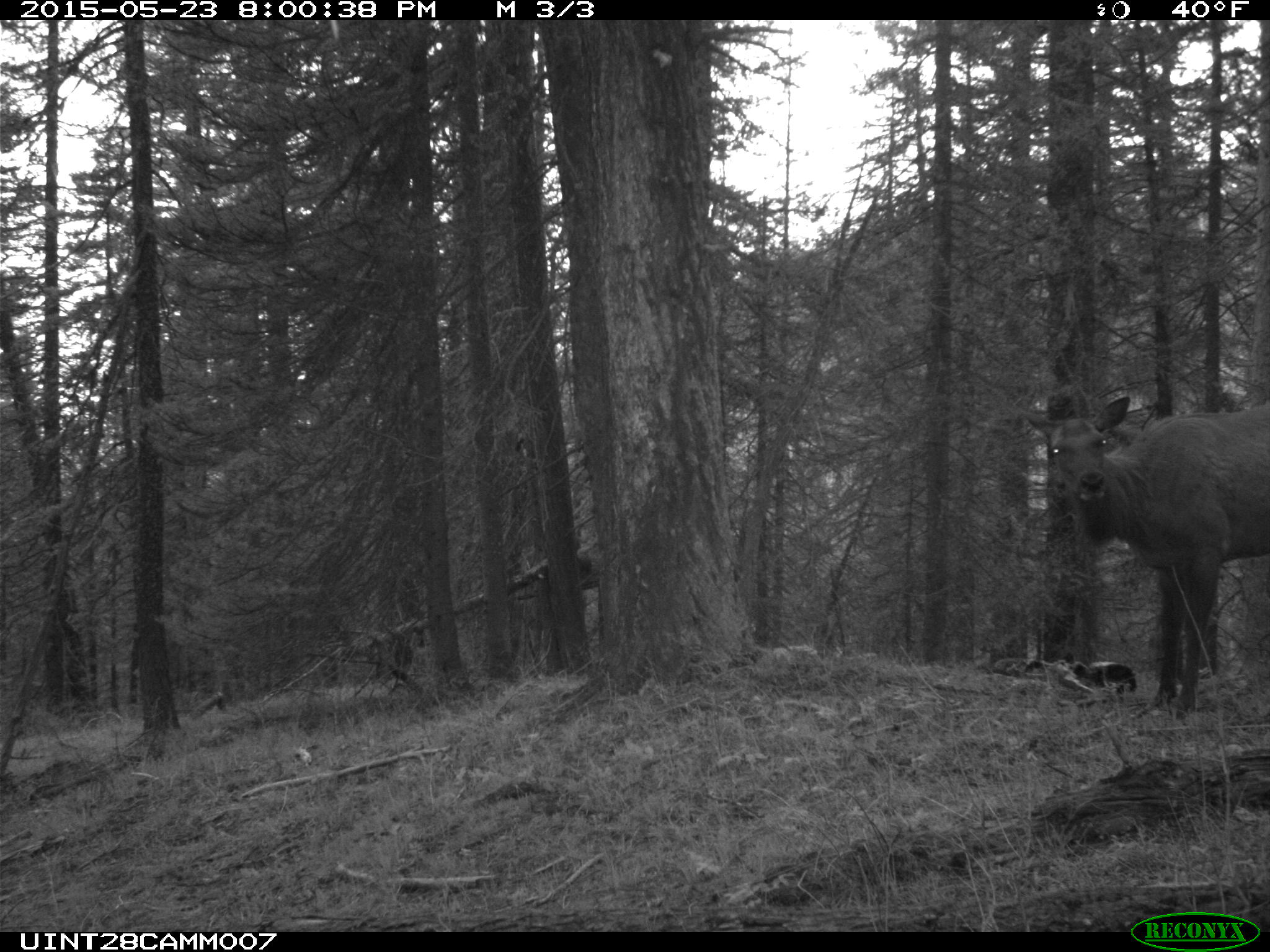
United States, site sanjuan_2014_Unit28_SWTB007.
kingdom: Animalia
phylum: Chordata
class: Mammalia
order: Artiodactyla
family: Cervidae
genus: Cervus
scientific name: Cervus elaphus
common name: red deer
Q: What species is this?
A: Cervus elaphus (red deer).